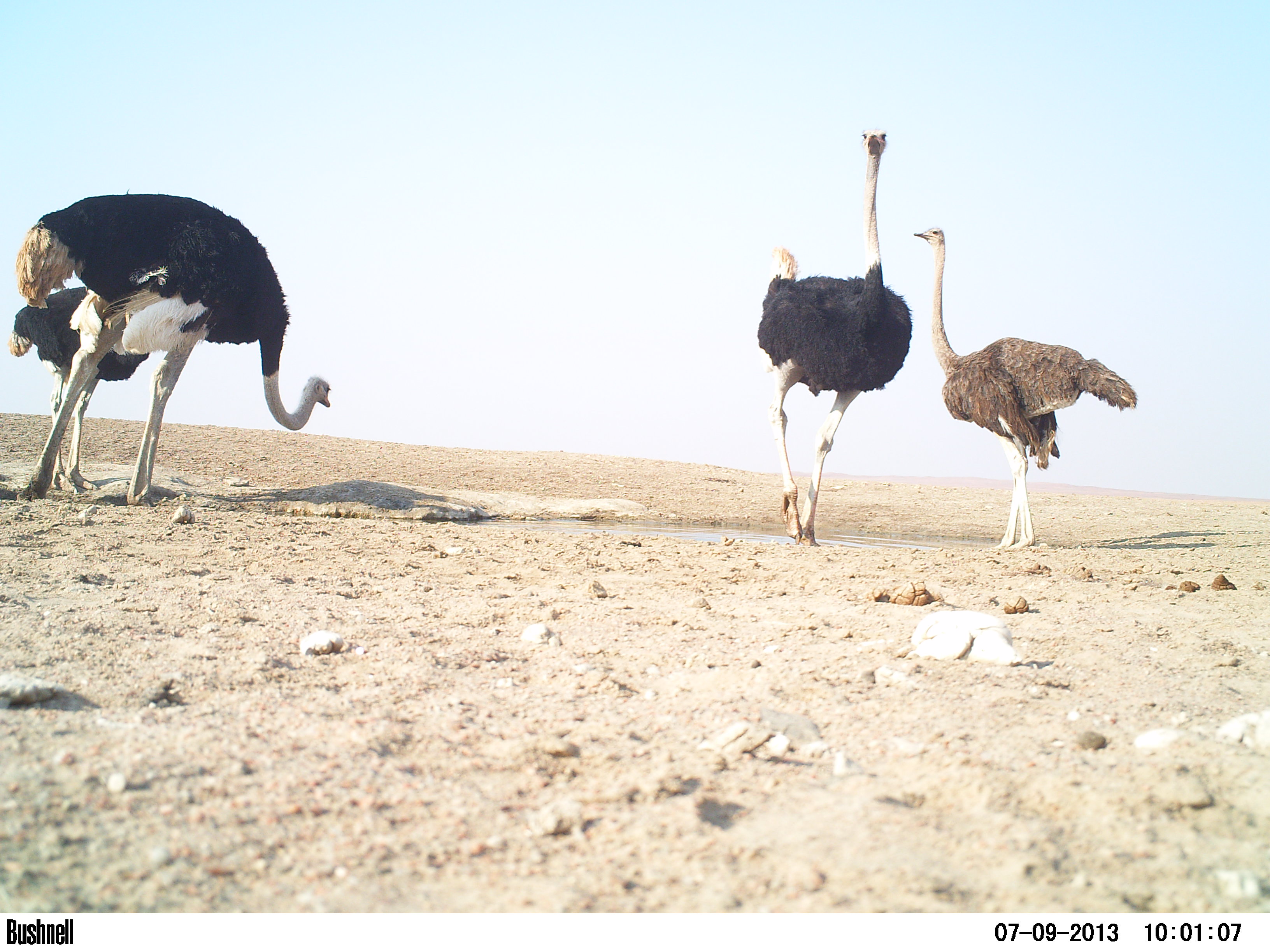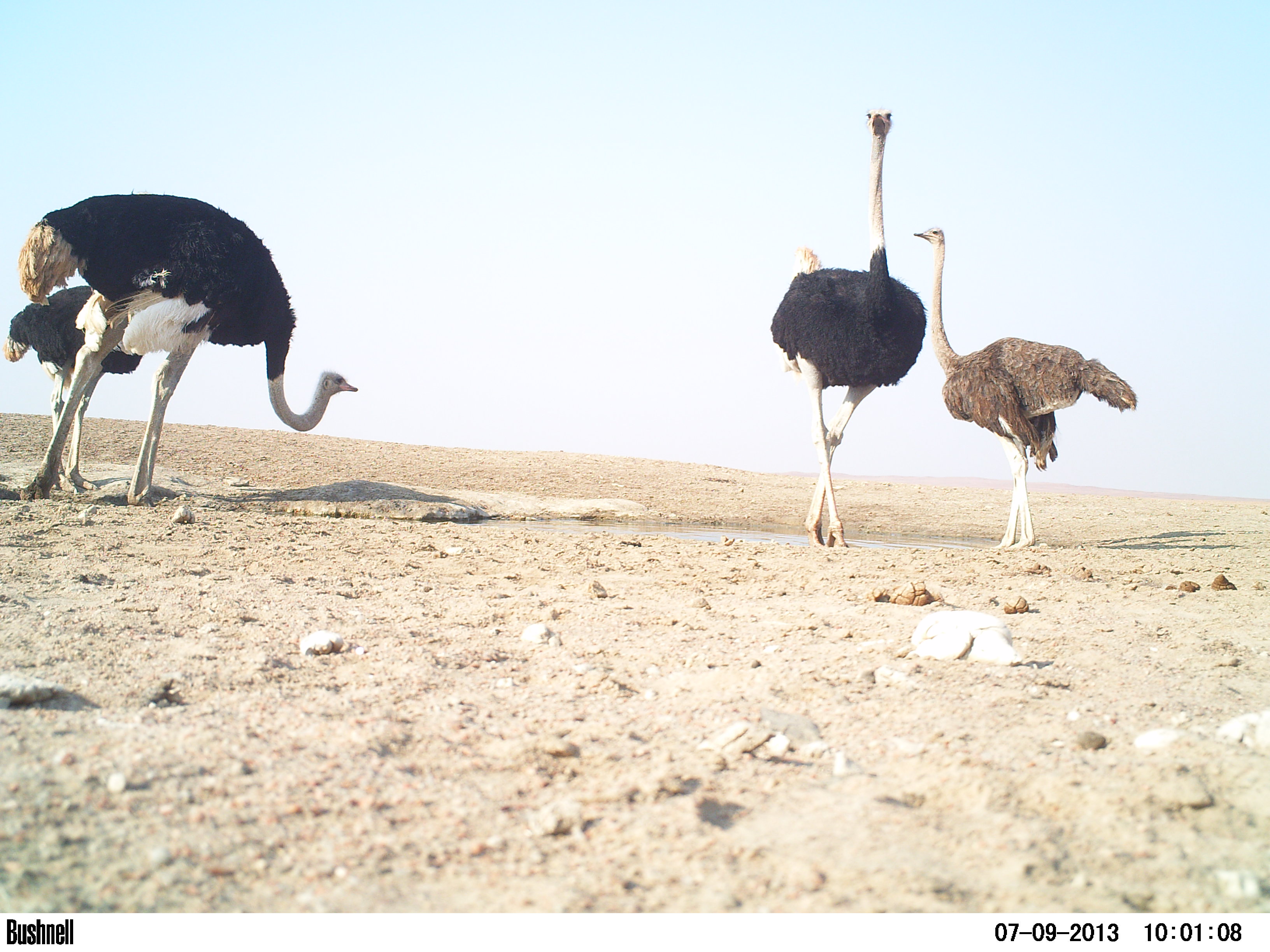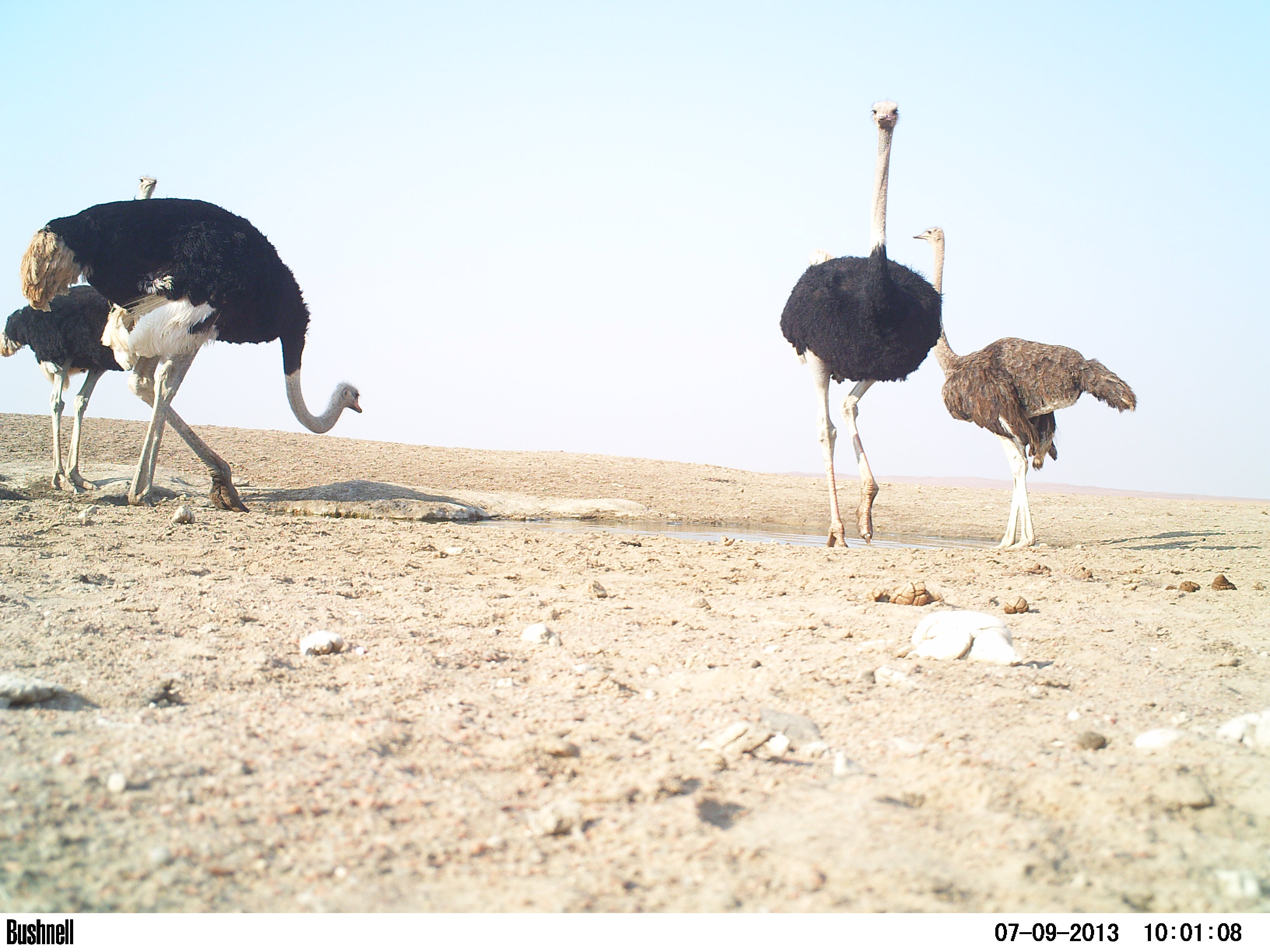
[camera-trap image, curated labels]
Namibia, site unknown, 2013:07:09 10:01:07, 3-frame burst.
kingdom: Animalia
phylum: Chordata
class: Aves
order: Struthioniformes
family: Struthionidae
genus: Struthio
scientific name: Struthio camelus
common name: common ostrich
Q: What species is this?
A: Struthio camelus (common ostrich).